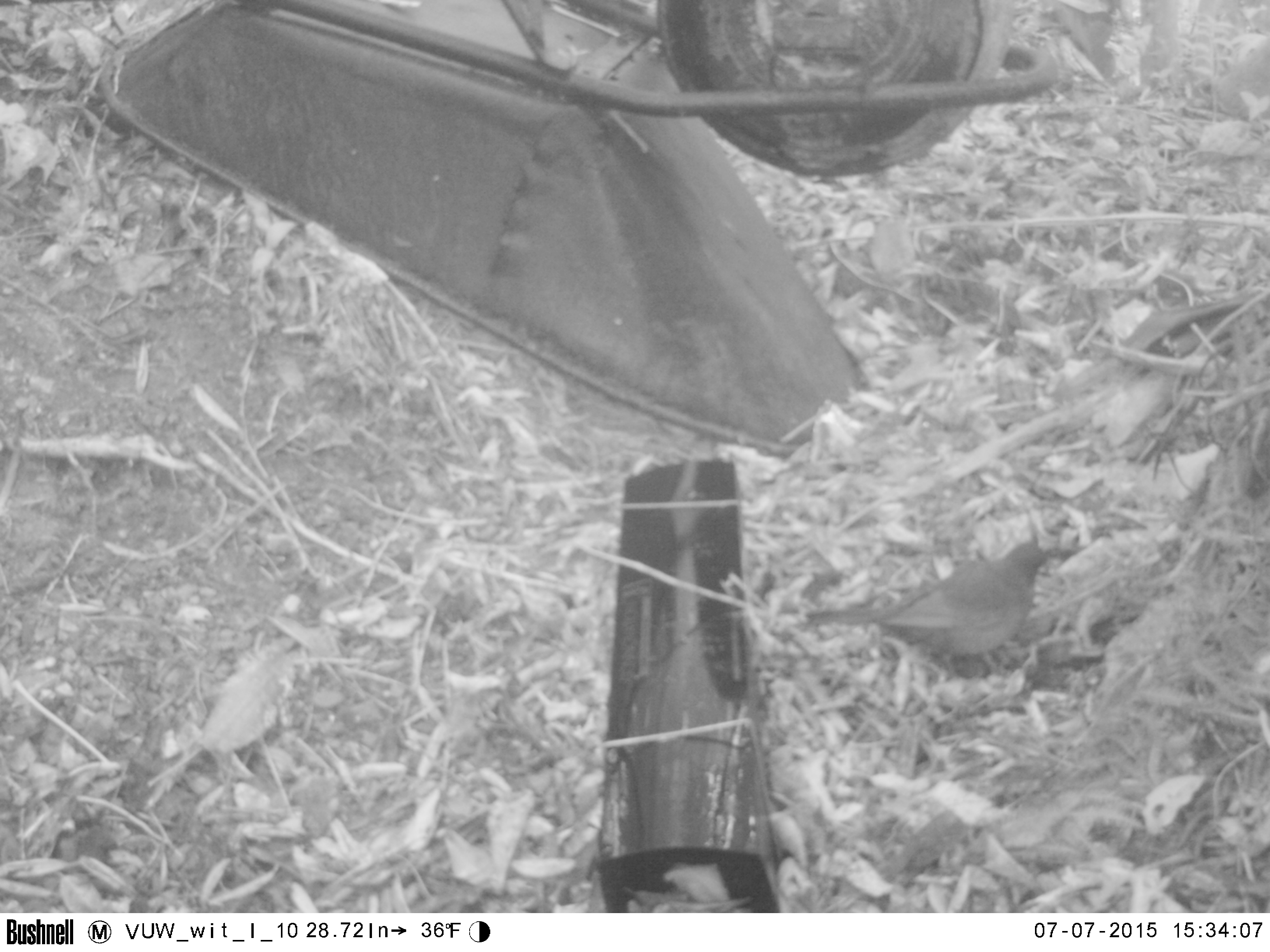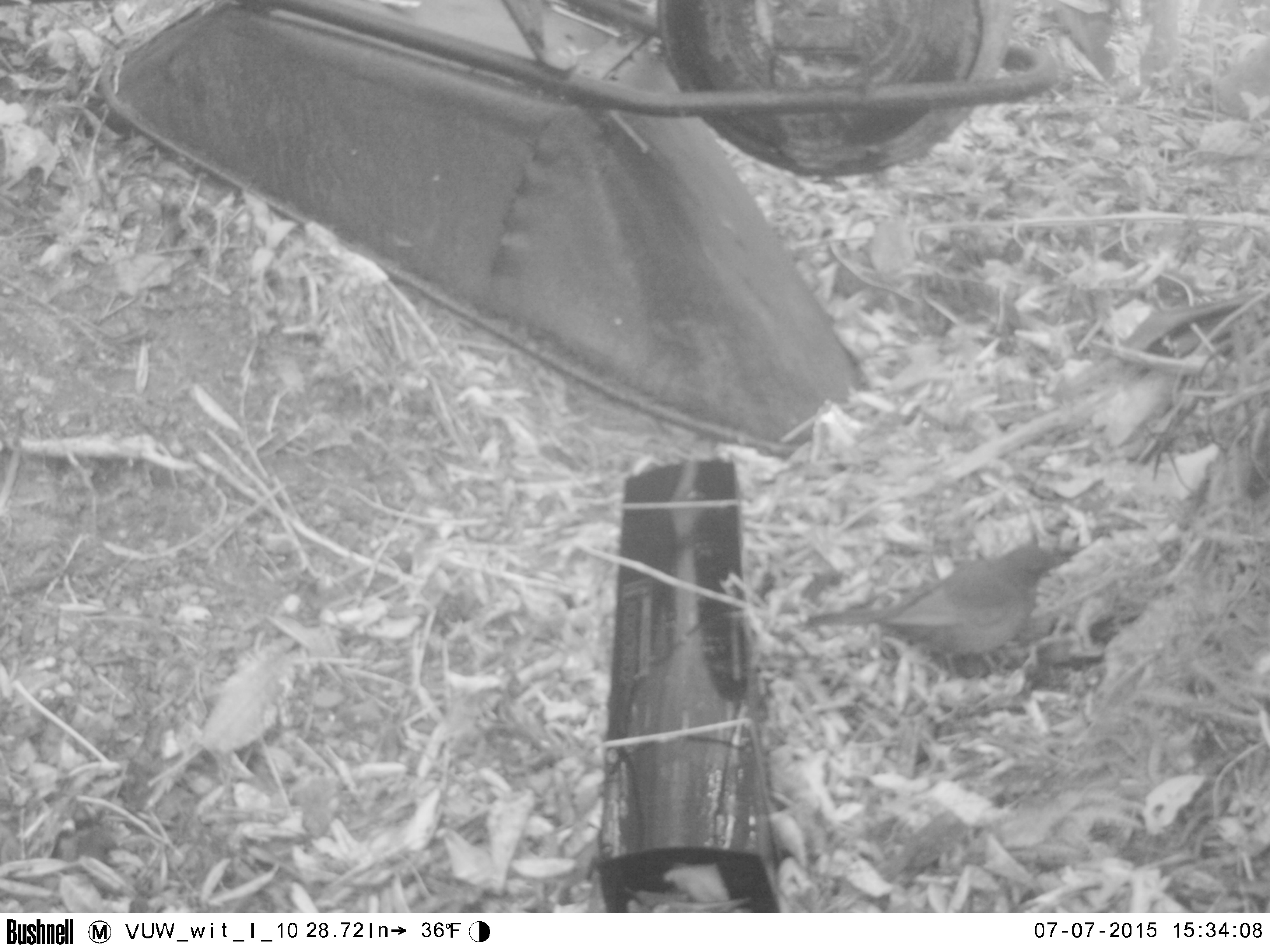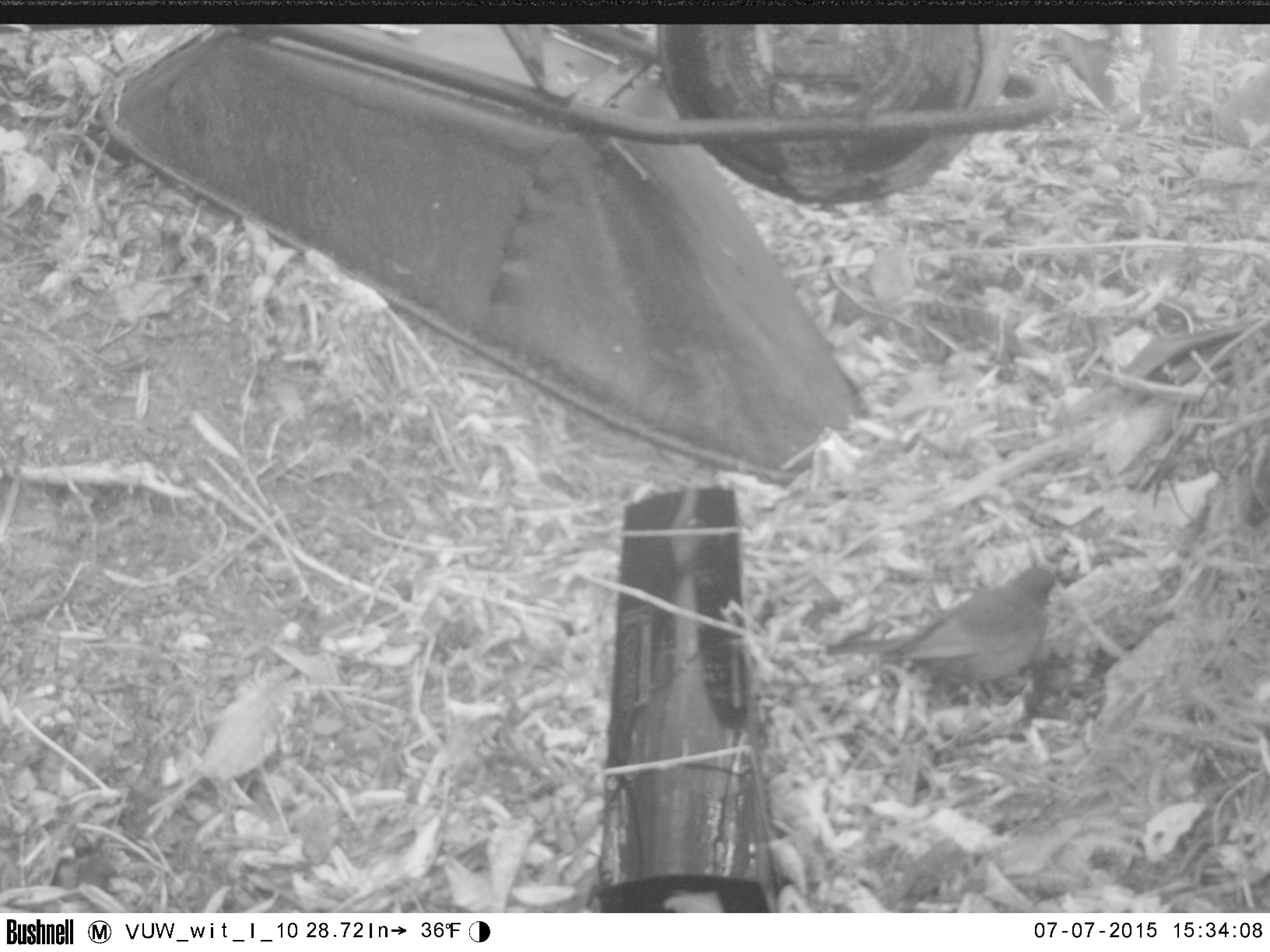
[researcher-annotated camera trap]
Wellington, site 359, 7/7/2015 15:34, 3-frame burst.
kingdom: Animalia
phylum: Chordata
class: Aves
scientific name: Aves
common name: bird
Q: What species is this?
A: Bird (Aves).